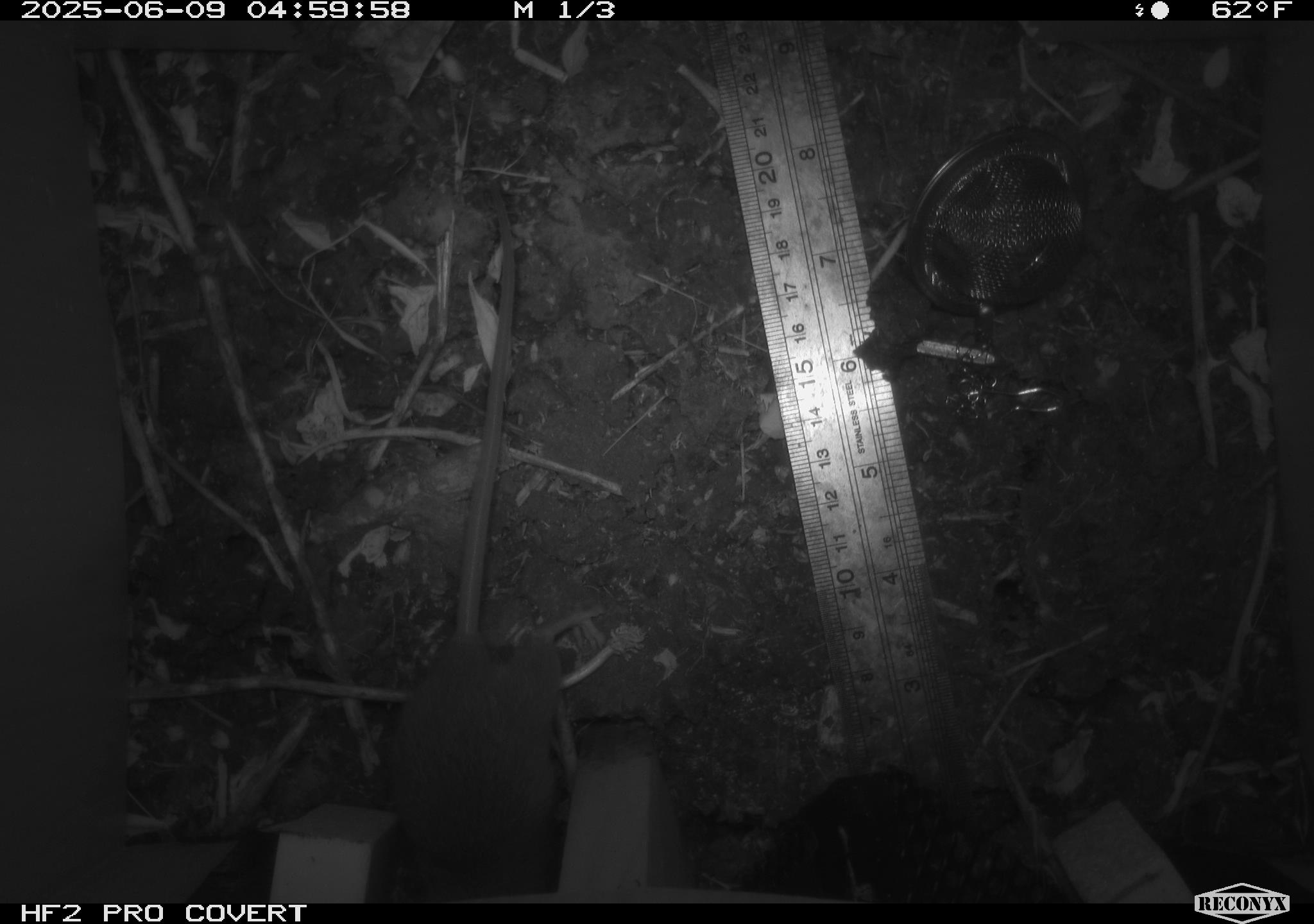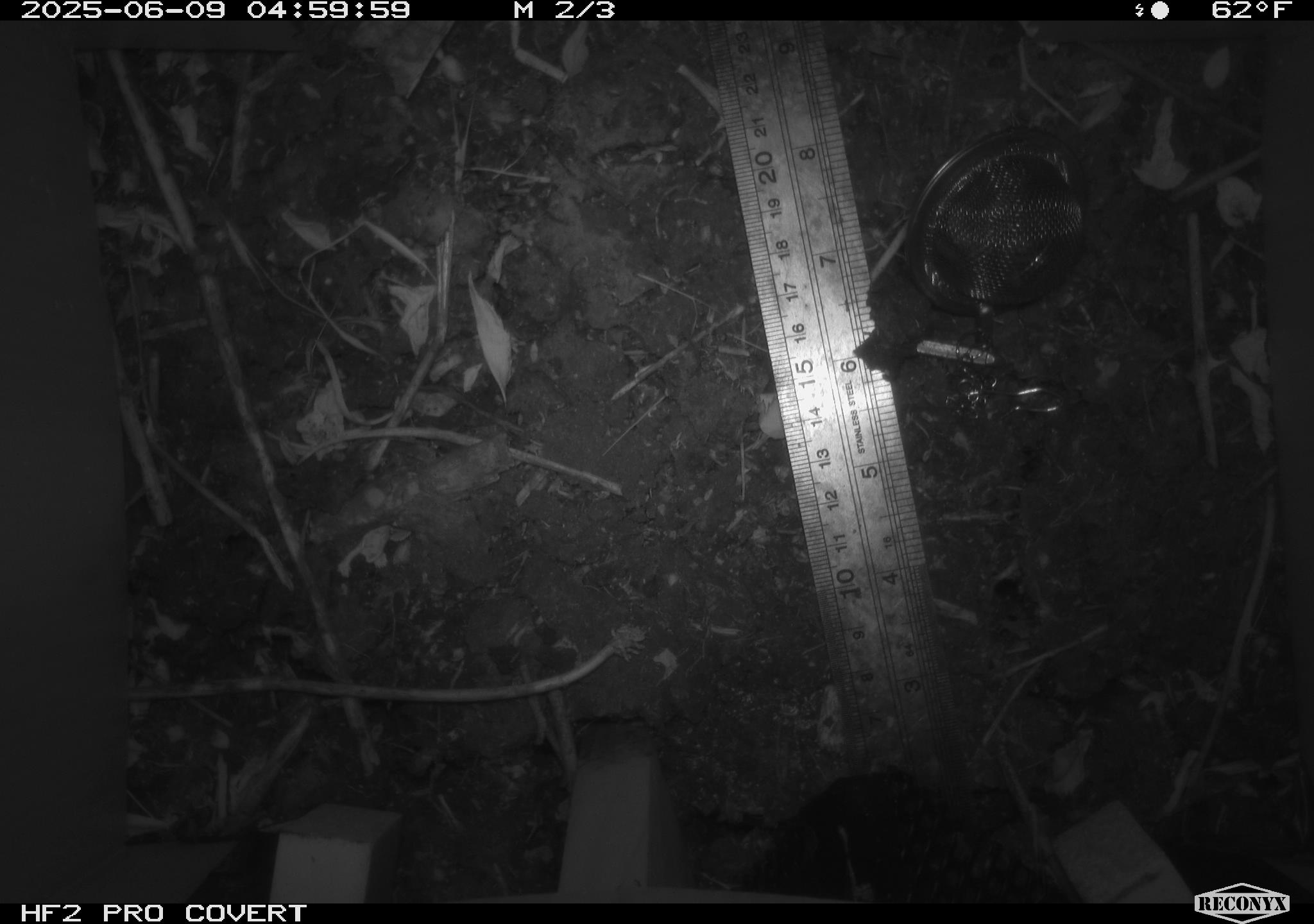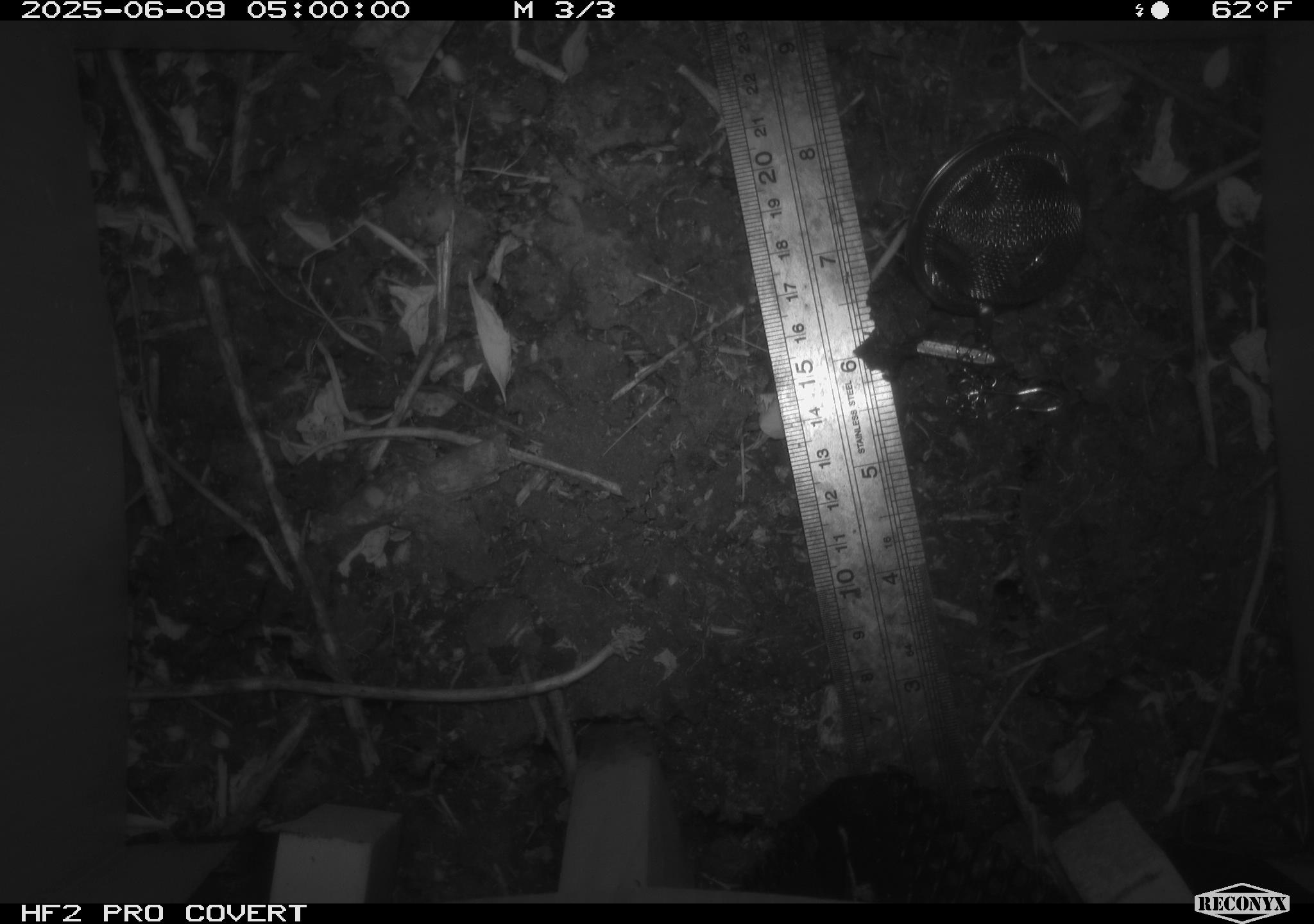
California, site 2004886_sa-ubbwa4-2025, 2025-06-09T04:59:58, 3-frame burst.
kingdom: Animalia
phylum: Chordata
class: Mammalia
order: Rodentia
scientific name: Rodentia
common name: rodent